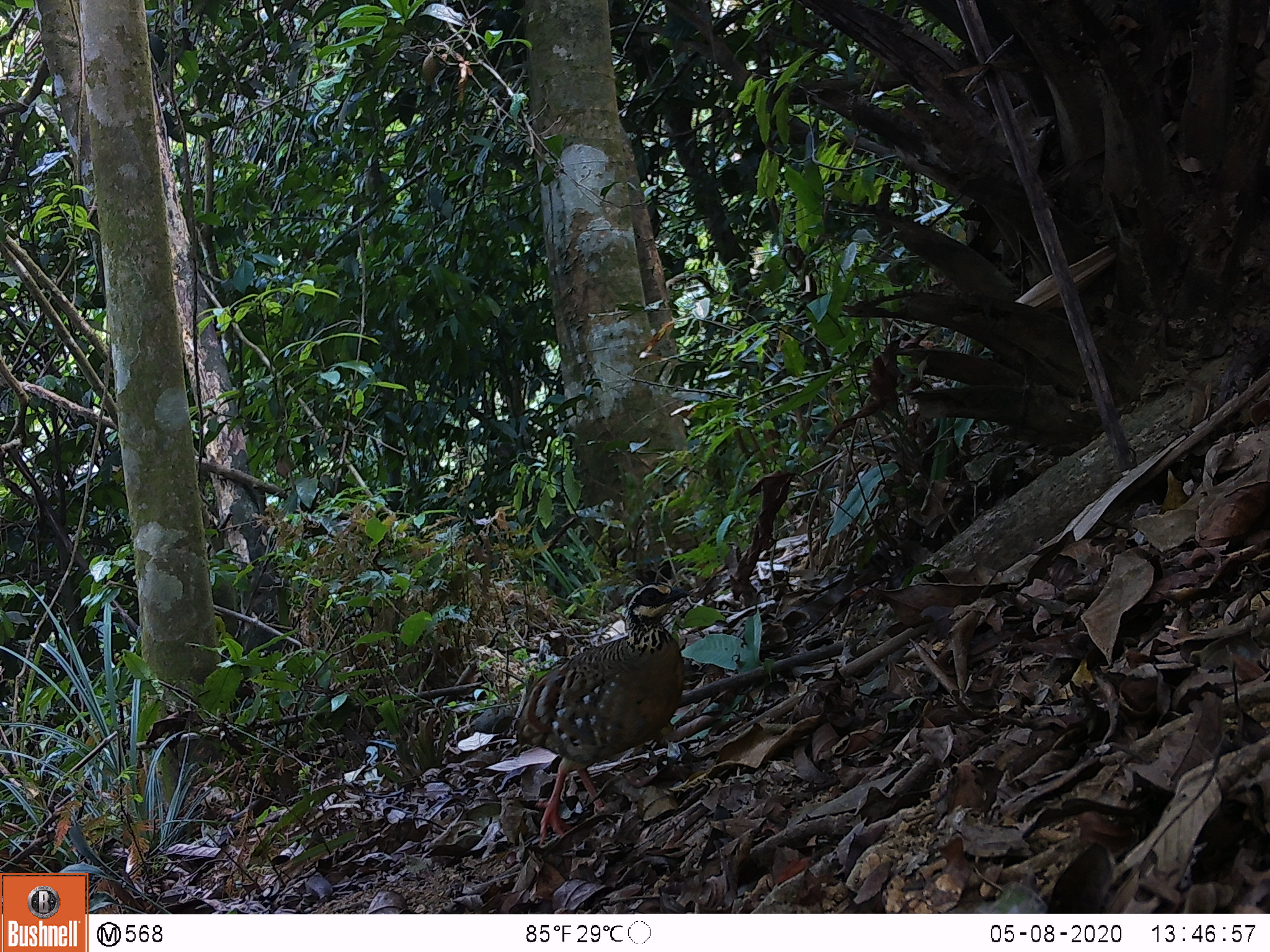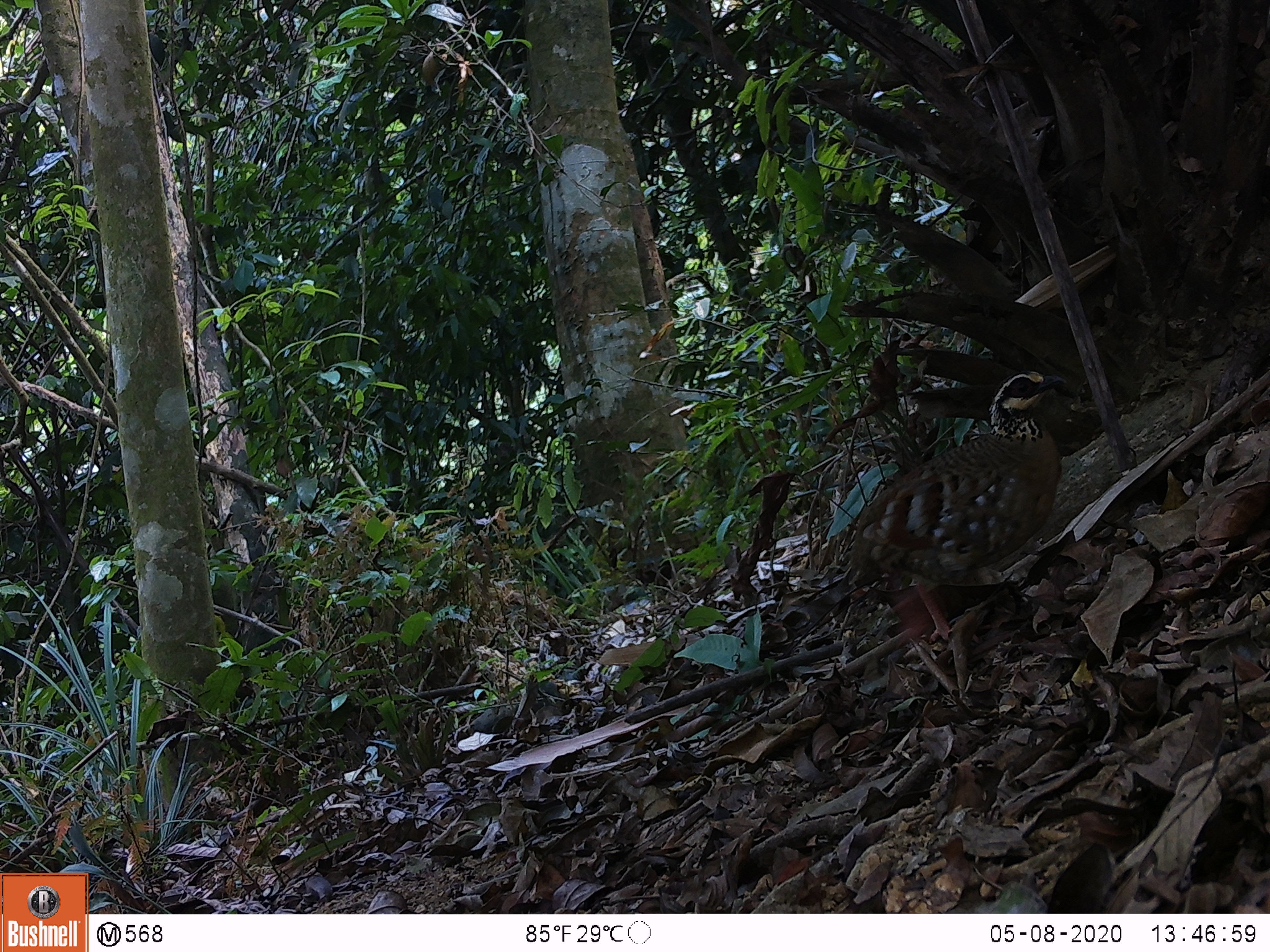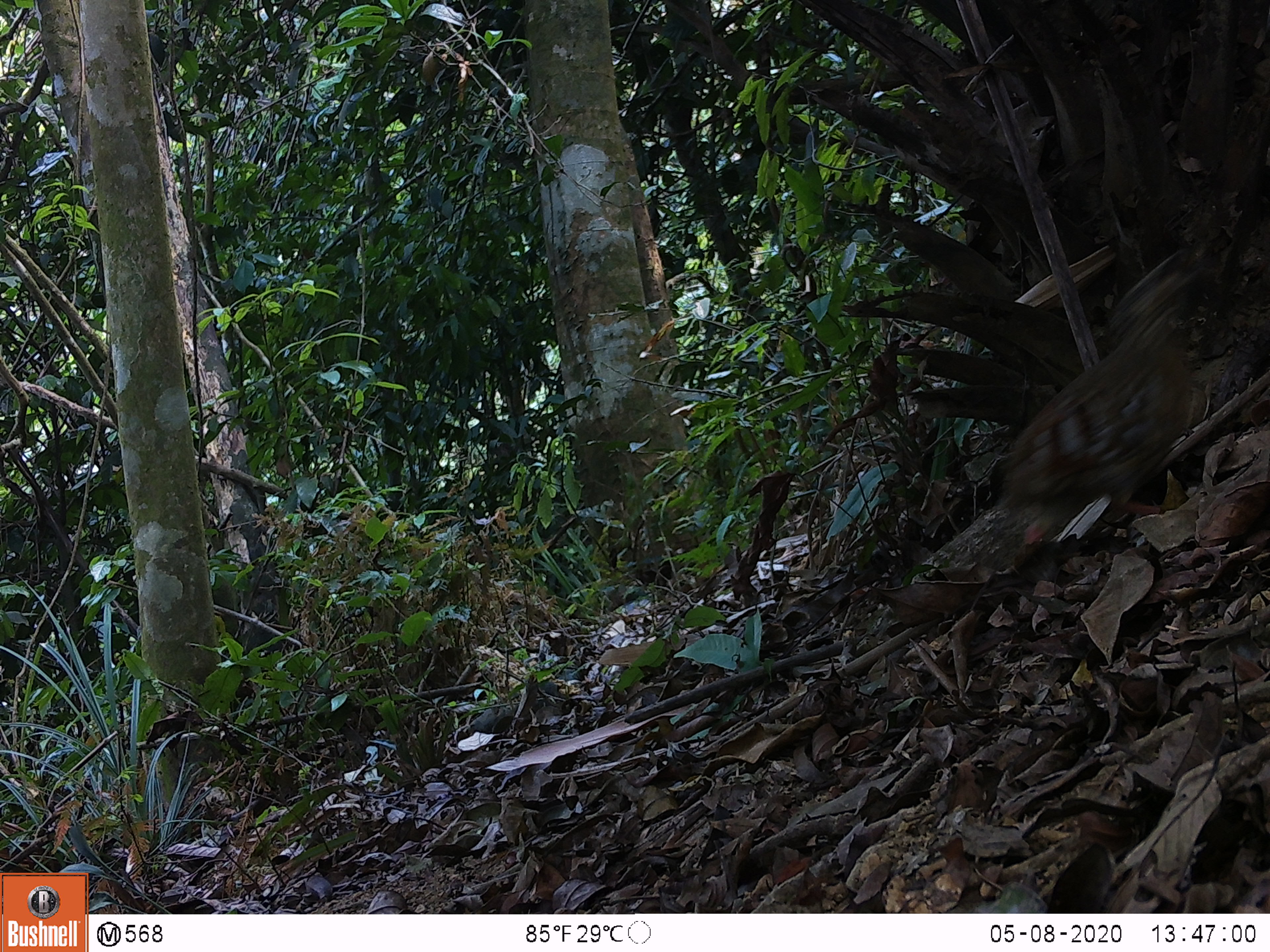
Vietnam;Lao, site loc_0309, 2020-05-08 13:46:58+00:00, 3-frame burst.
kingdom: Animalia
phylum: Chordata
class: Aves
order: Galliformes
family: Phasianidae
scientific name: Phasianidae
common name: partridge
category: unidentified partridge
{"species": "unidentified partridge (partridge) (Phasianidae)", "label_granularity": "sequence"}